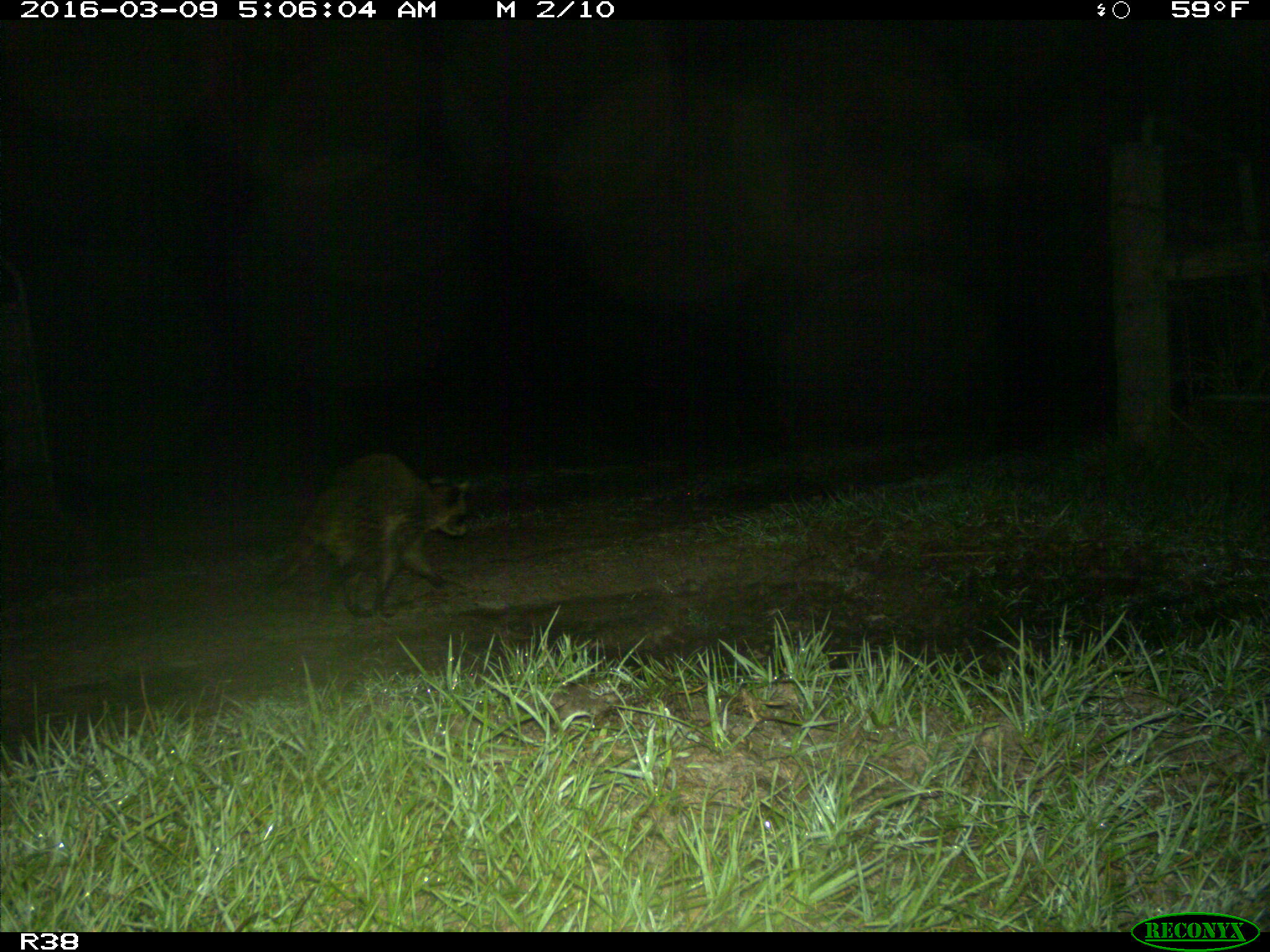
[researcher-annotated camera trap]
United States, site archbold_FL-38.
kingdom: Animalia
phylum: Chordata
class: Mammalia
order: Carnivora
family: Procyonidae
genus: Procyon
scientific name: Procyon lotor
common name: common raccoon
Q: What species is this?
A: Procyon lotor (common raccoon).